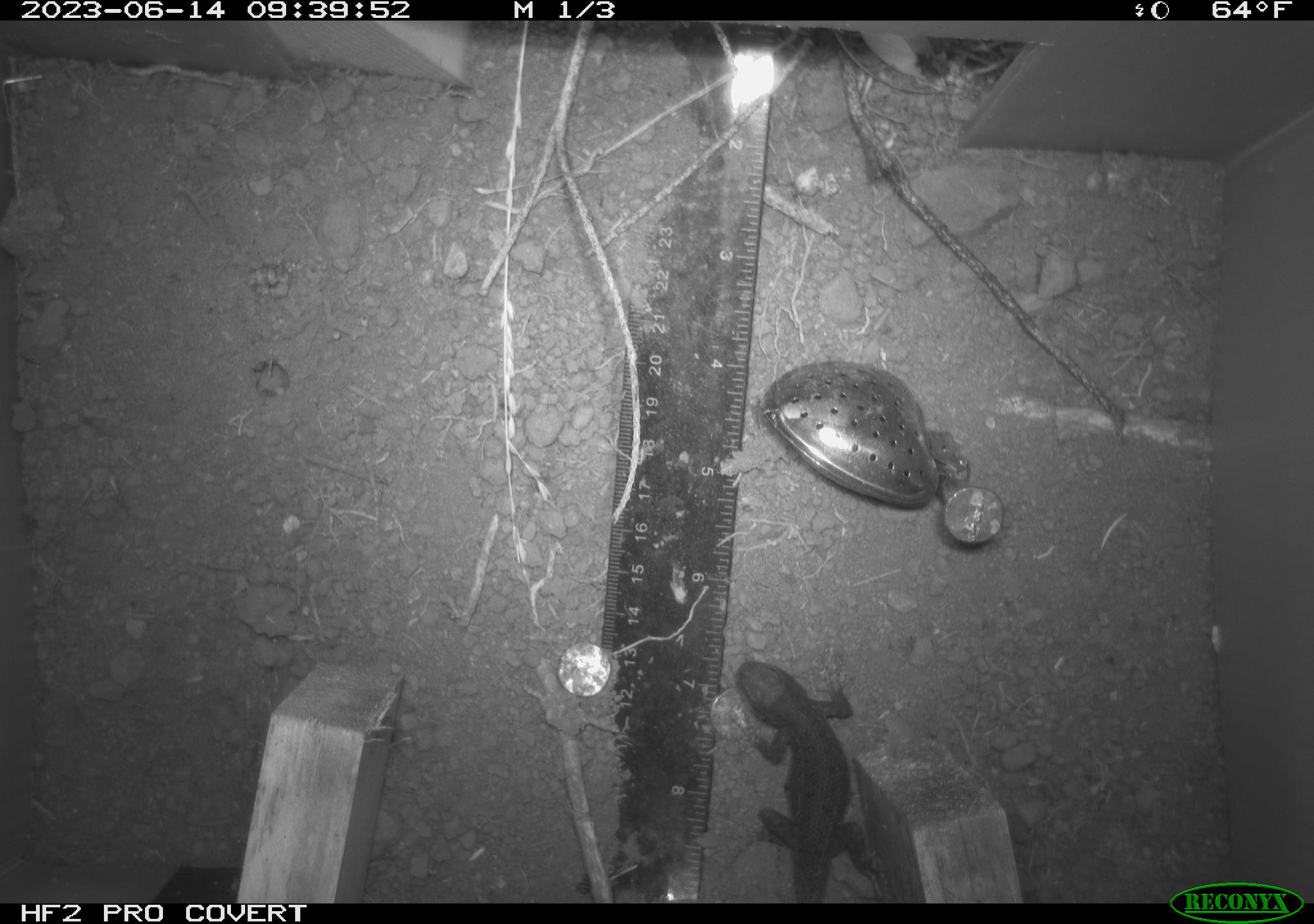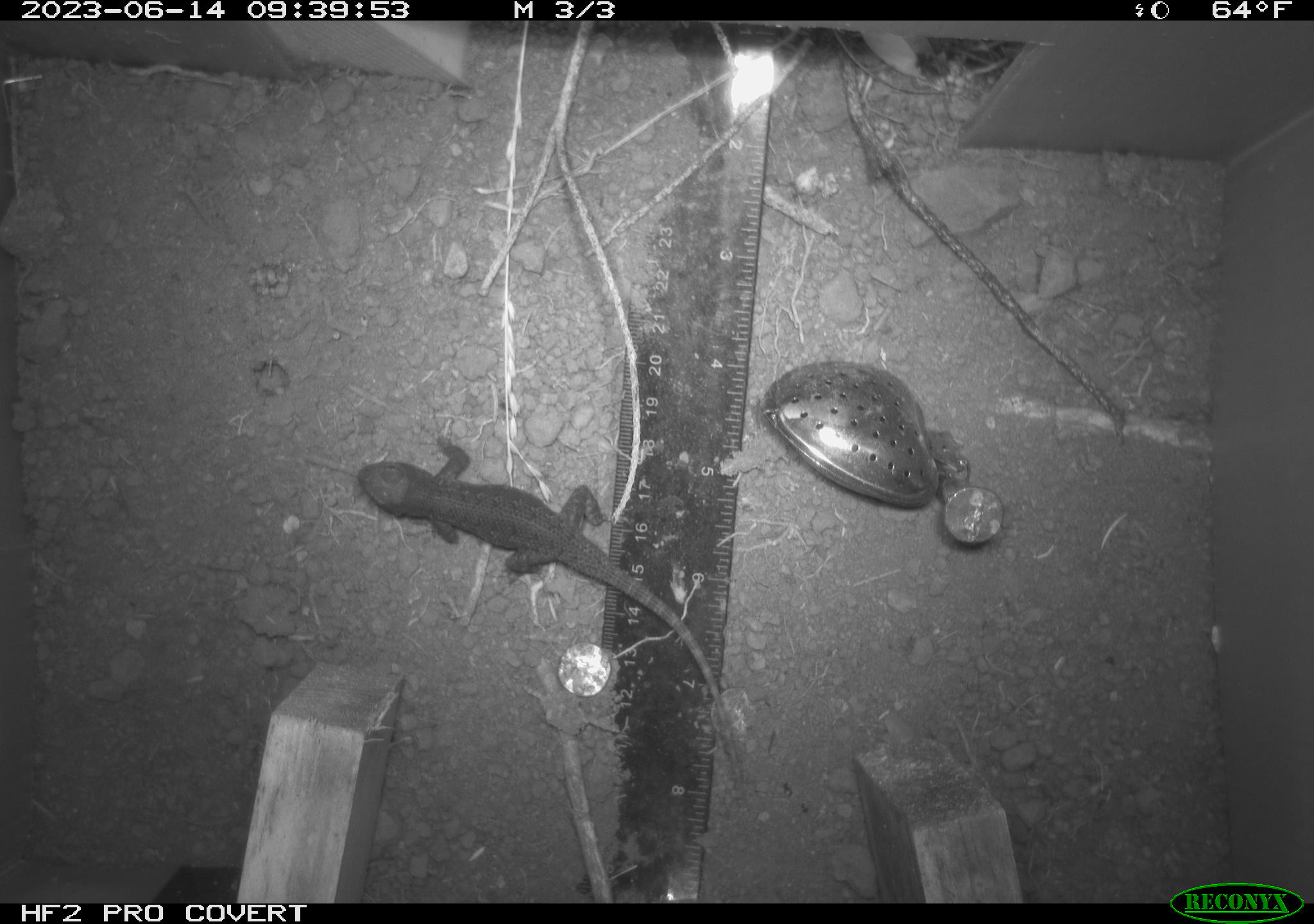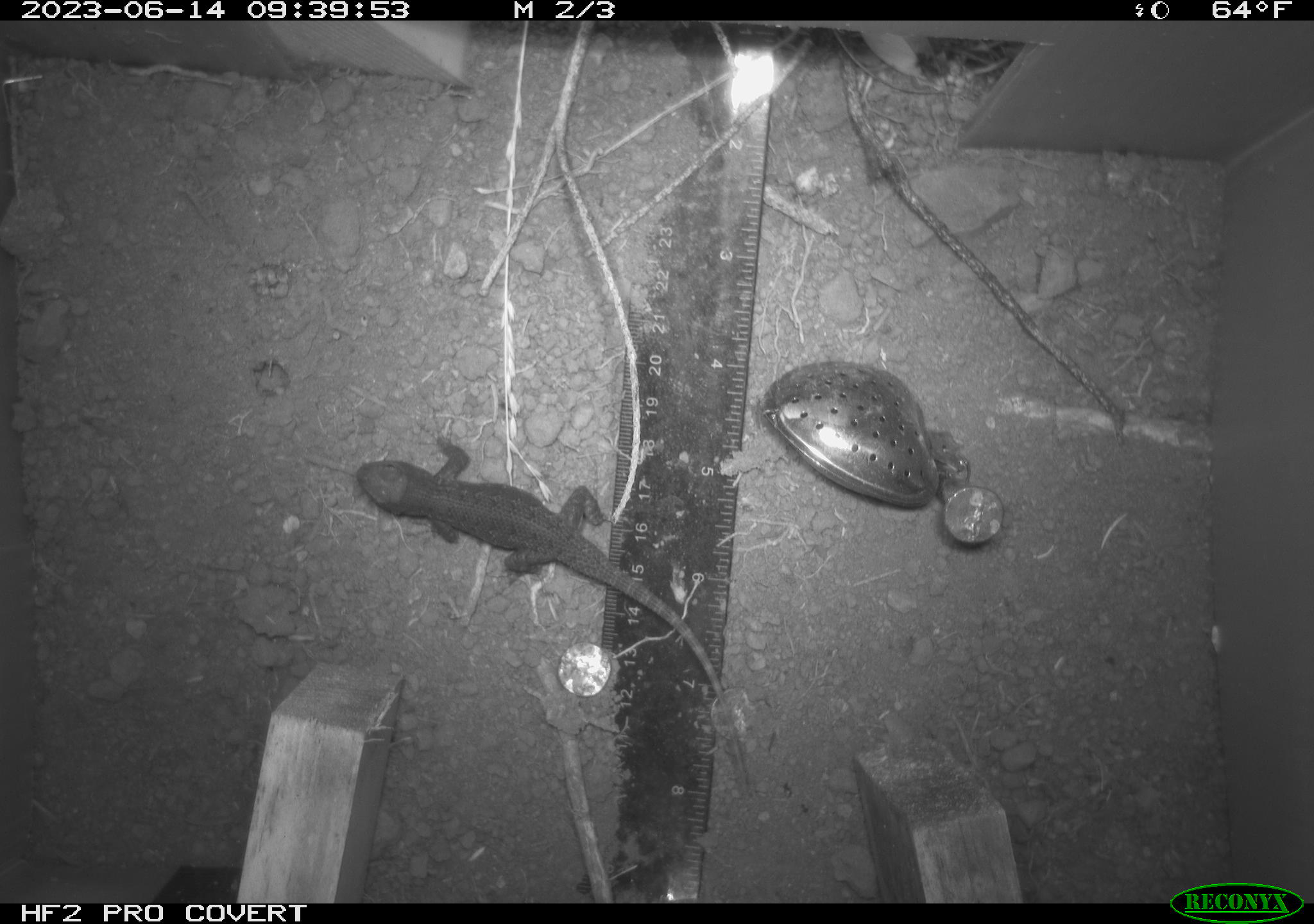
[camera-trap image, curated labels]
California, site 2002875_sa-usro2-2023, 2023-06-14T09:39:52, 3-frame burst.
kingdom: Animalia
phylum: Chordata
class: Reptilia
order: Squamata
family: Phrynosomatidae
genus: Sceloporus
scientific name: Sceloporus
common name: spiny lizards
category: sceloporus species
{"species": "sceloporus species (spiny lizards) (Sceloporus)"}